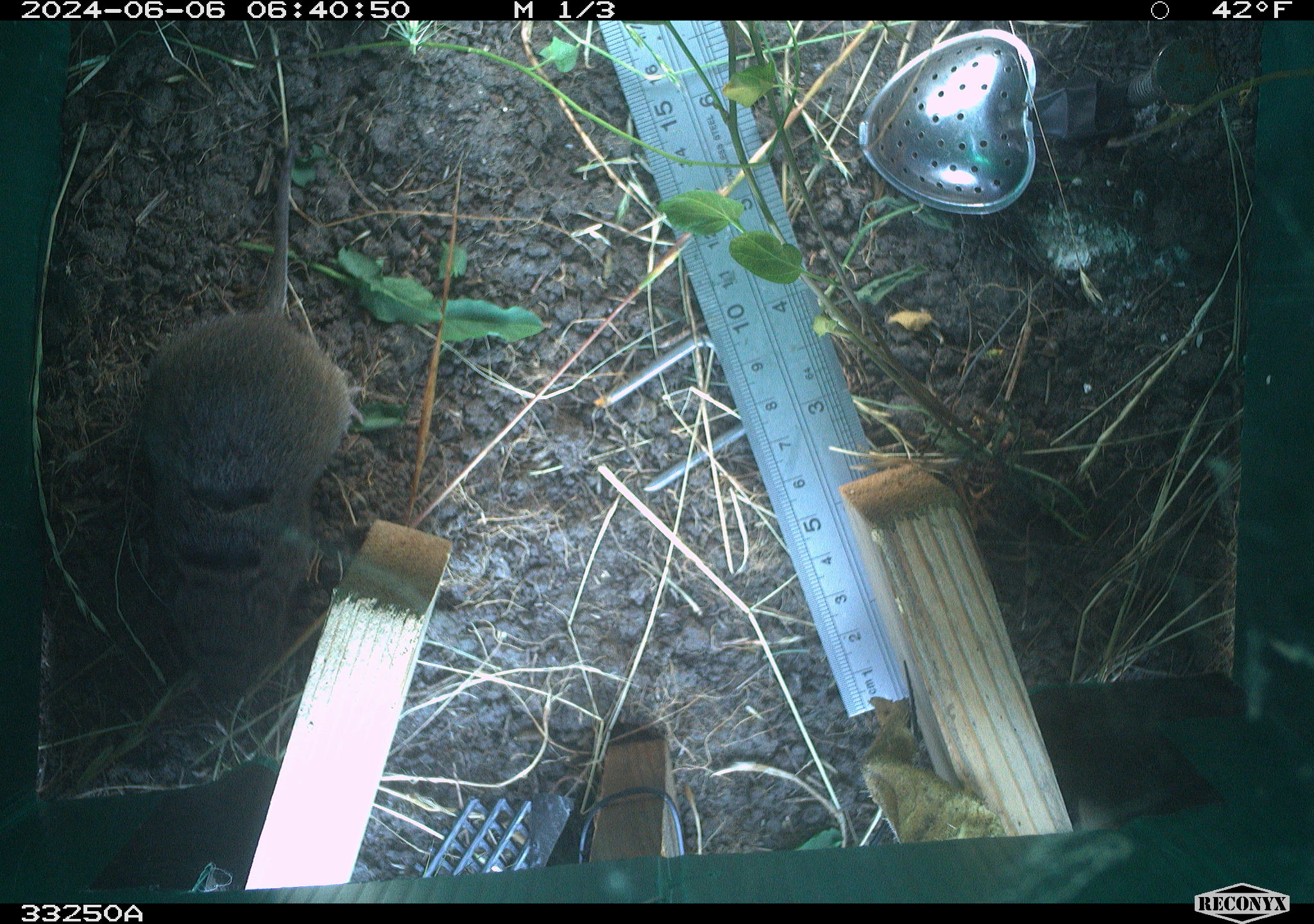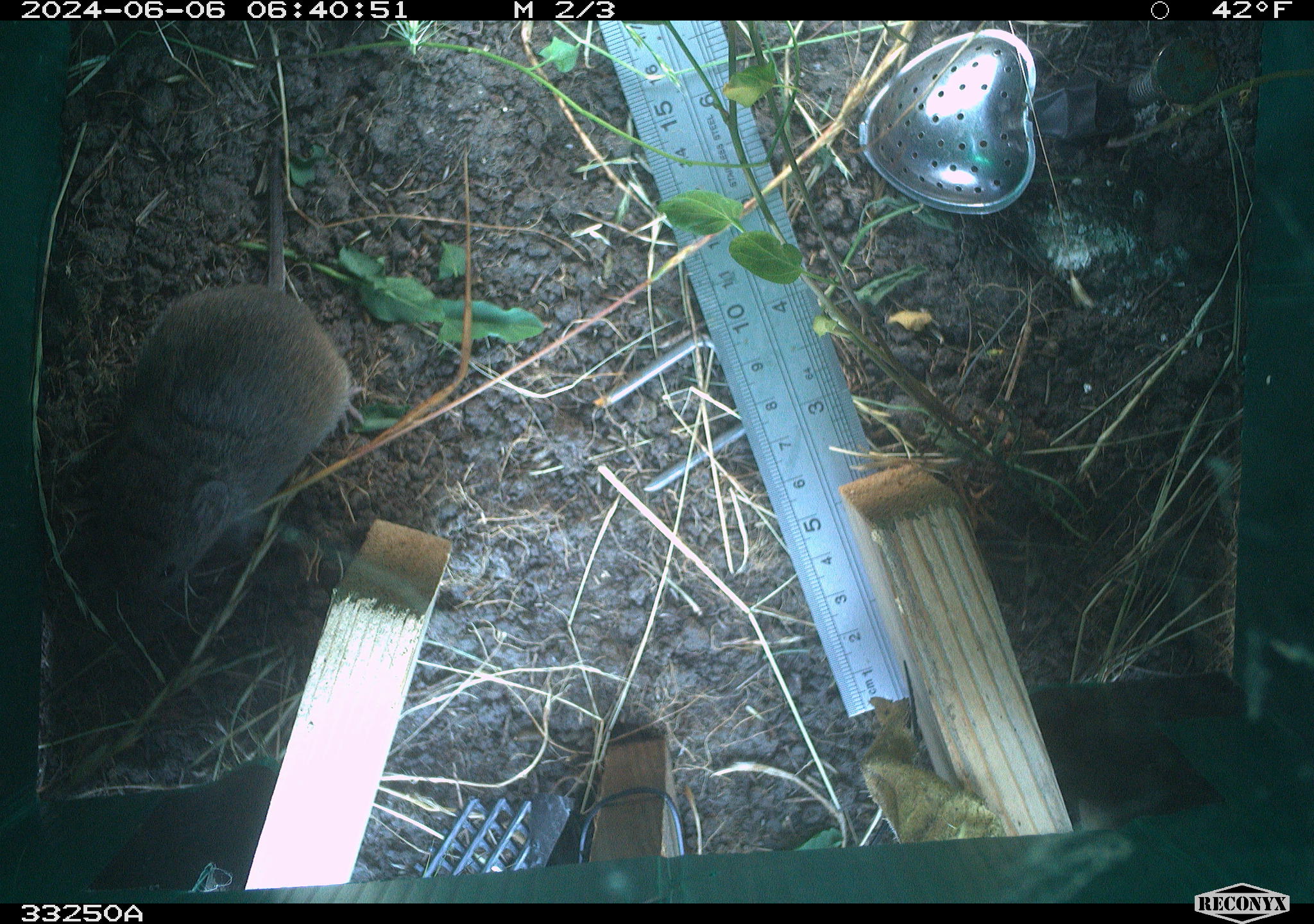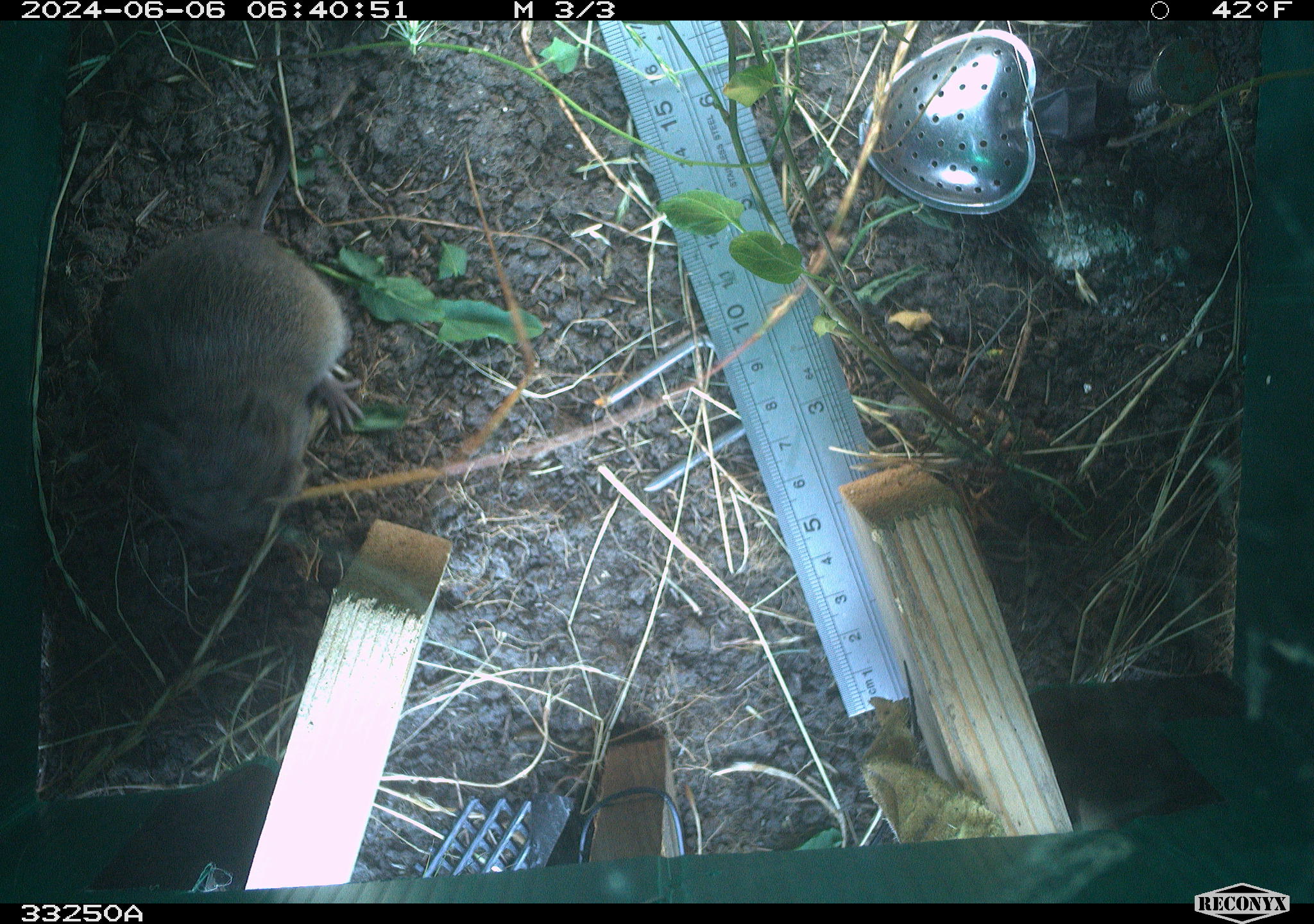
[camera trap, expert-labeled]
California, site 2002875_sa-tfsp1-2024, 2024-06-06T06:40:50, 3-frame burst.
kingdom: Animalia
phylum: Chordata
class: Mammalia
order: Rodentia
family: Cricetidae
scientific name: Arvicolinae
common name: voles, lemmings, and muskrats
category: arvicolinae subfamily